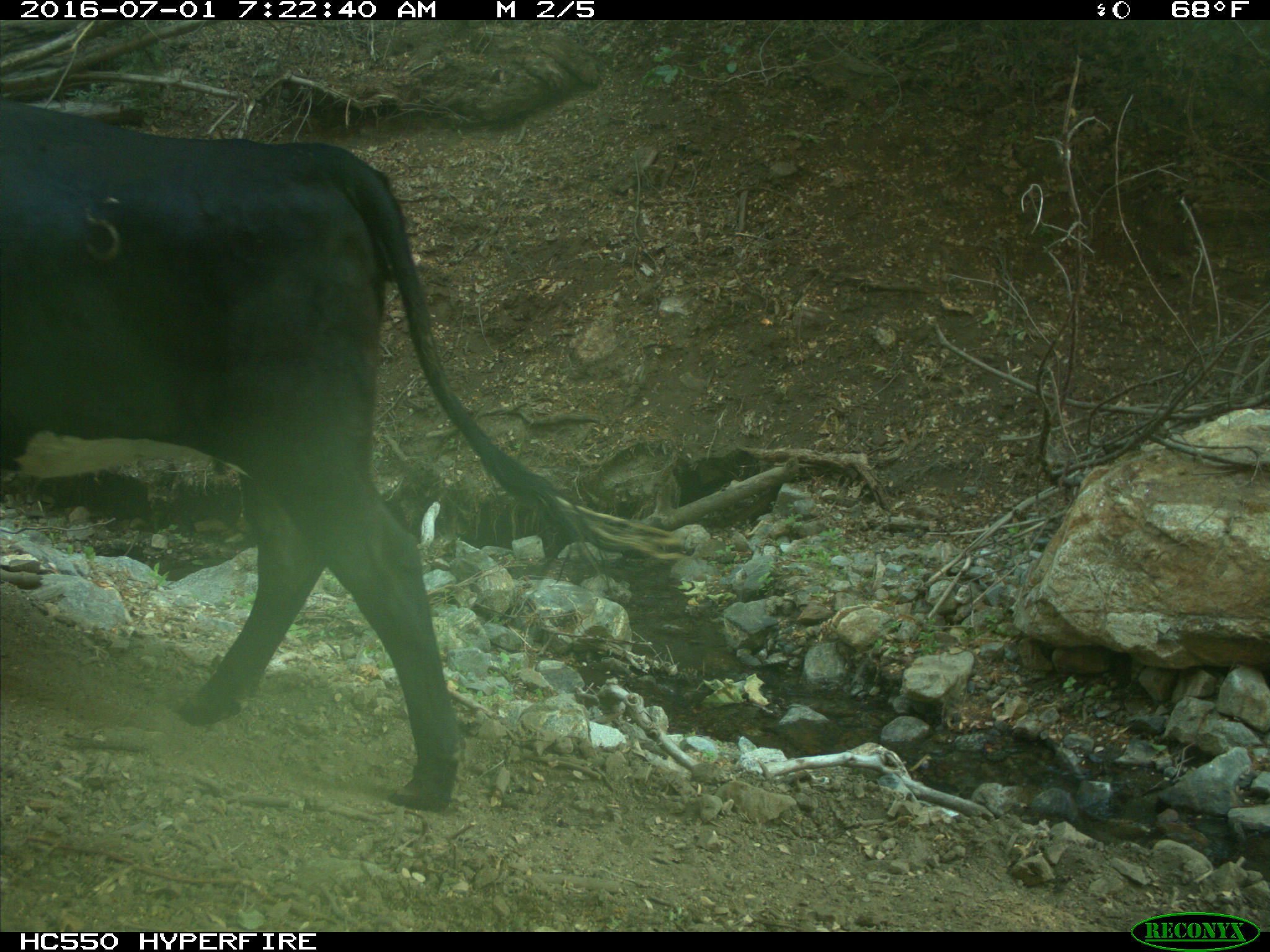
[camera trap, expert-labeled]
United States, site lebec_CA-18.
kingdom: Animalia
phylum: Chordata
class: Mammalia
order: Artiodactyla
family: Bovidae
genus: Bos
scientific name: Bos taurus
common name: domestic cow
Bos taurus (domestic cow).